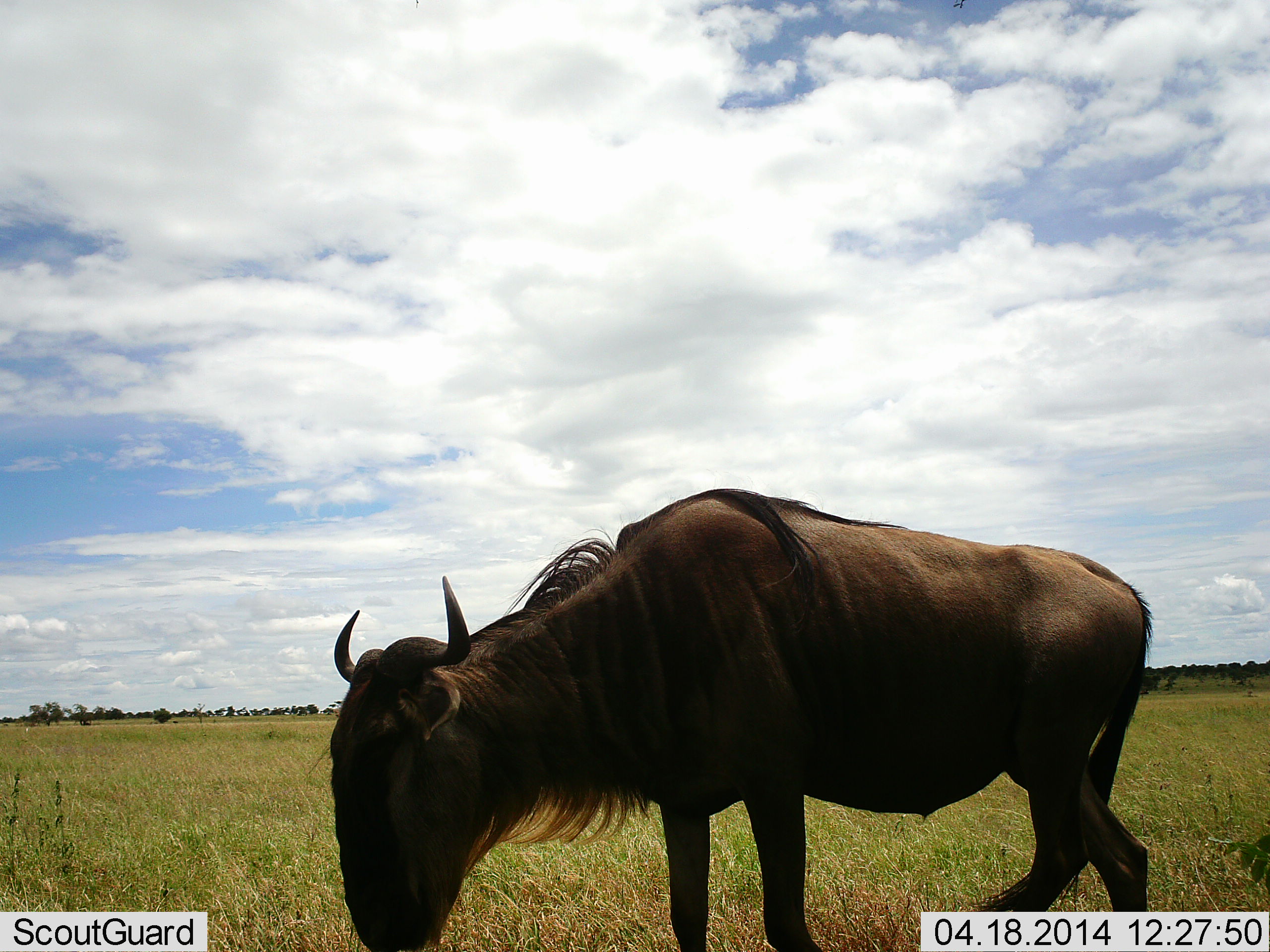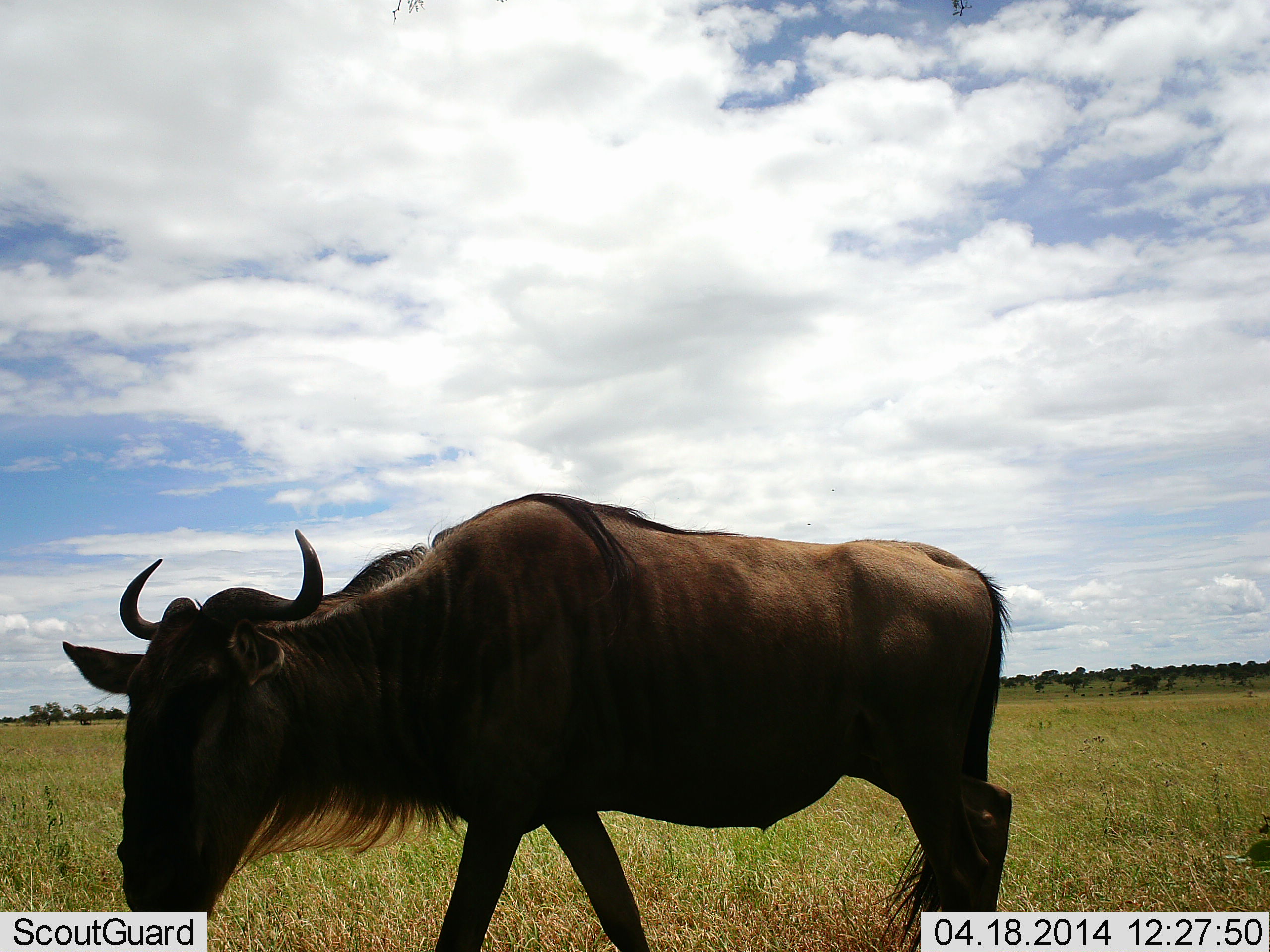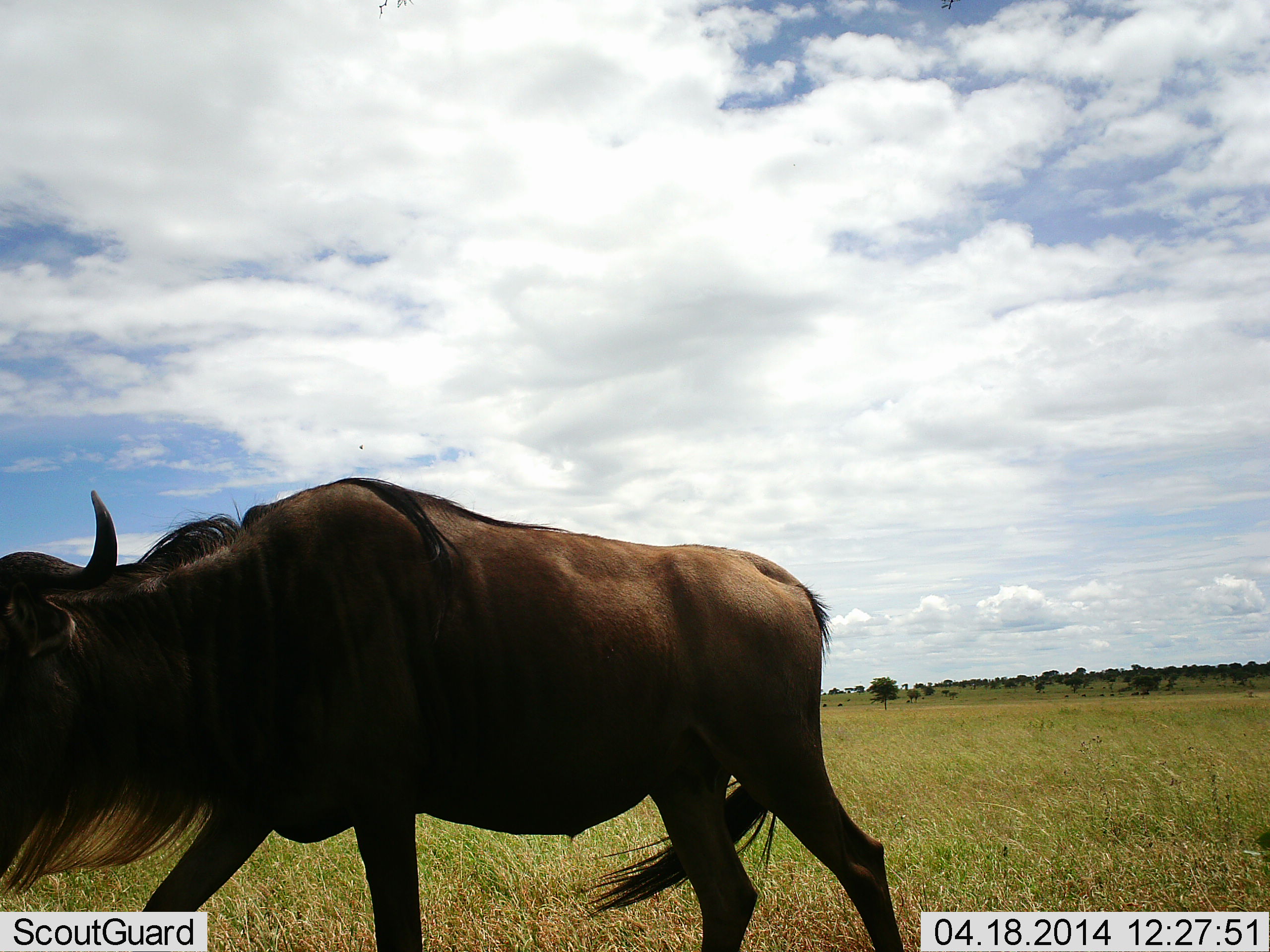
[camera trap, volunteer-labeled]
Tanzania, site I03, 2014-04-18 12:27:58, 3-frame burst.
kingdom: Animalia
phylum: Chordata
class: Mammalia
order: Artiodactyla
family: Bovidae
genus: Connochaetes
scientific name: Connochaetes taurinus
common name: blue wildebeest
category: wildebeest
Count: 1.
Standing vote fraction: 10%.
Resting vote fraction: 0%.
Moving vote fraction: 90%.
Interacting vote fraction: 0%.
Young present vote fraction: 0%.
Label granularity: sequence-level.